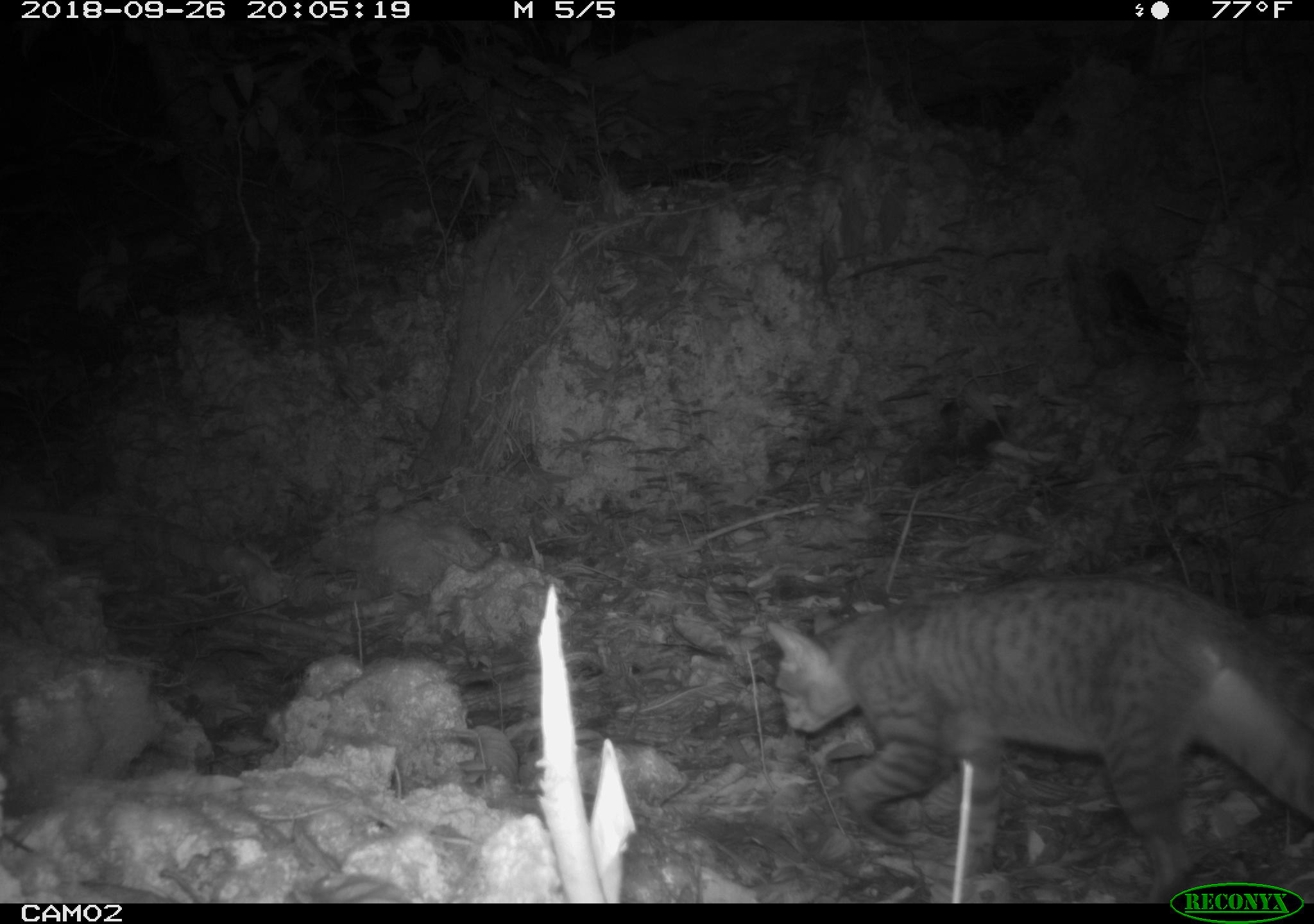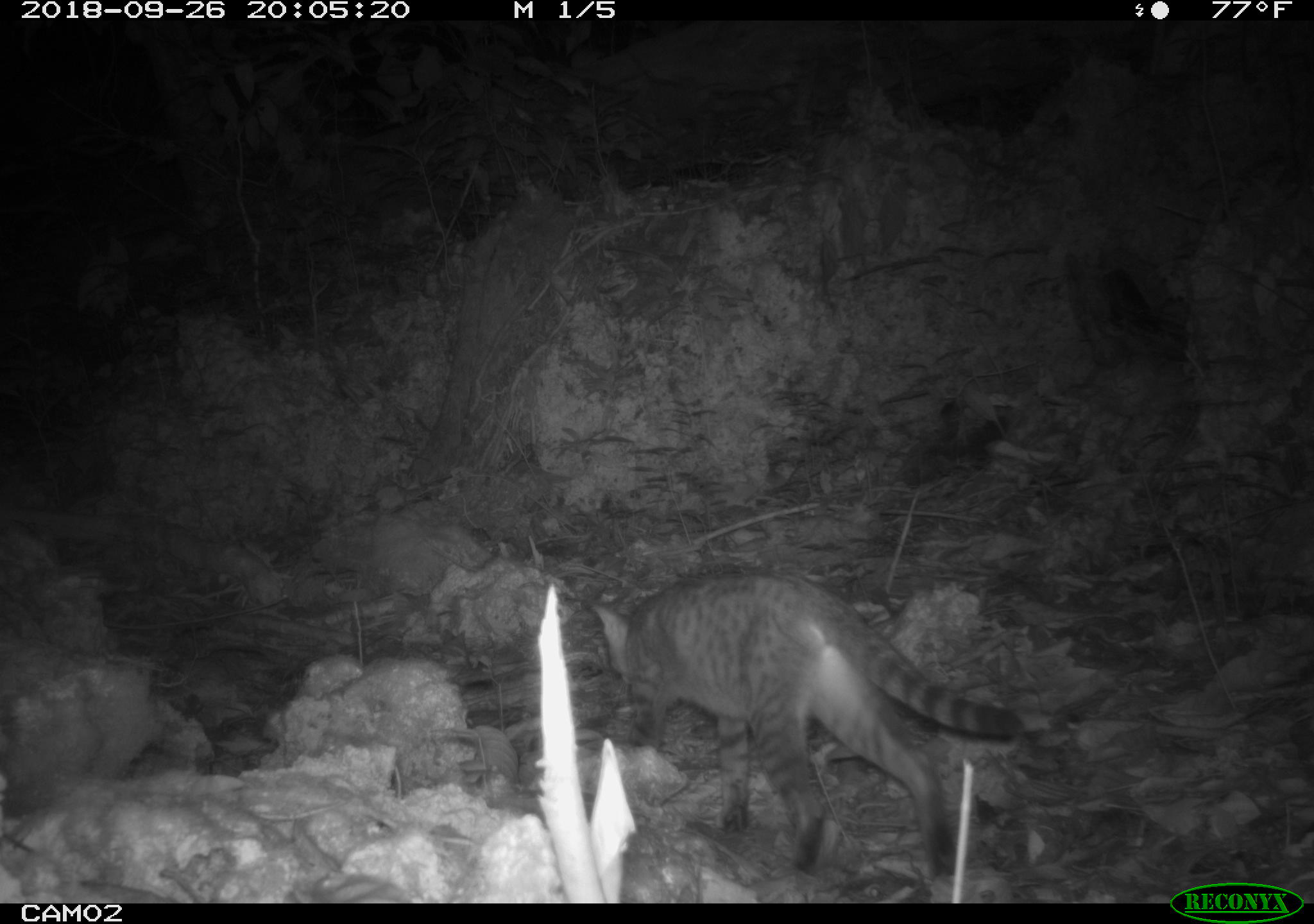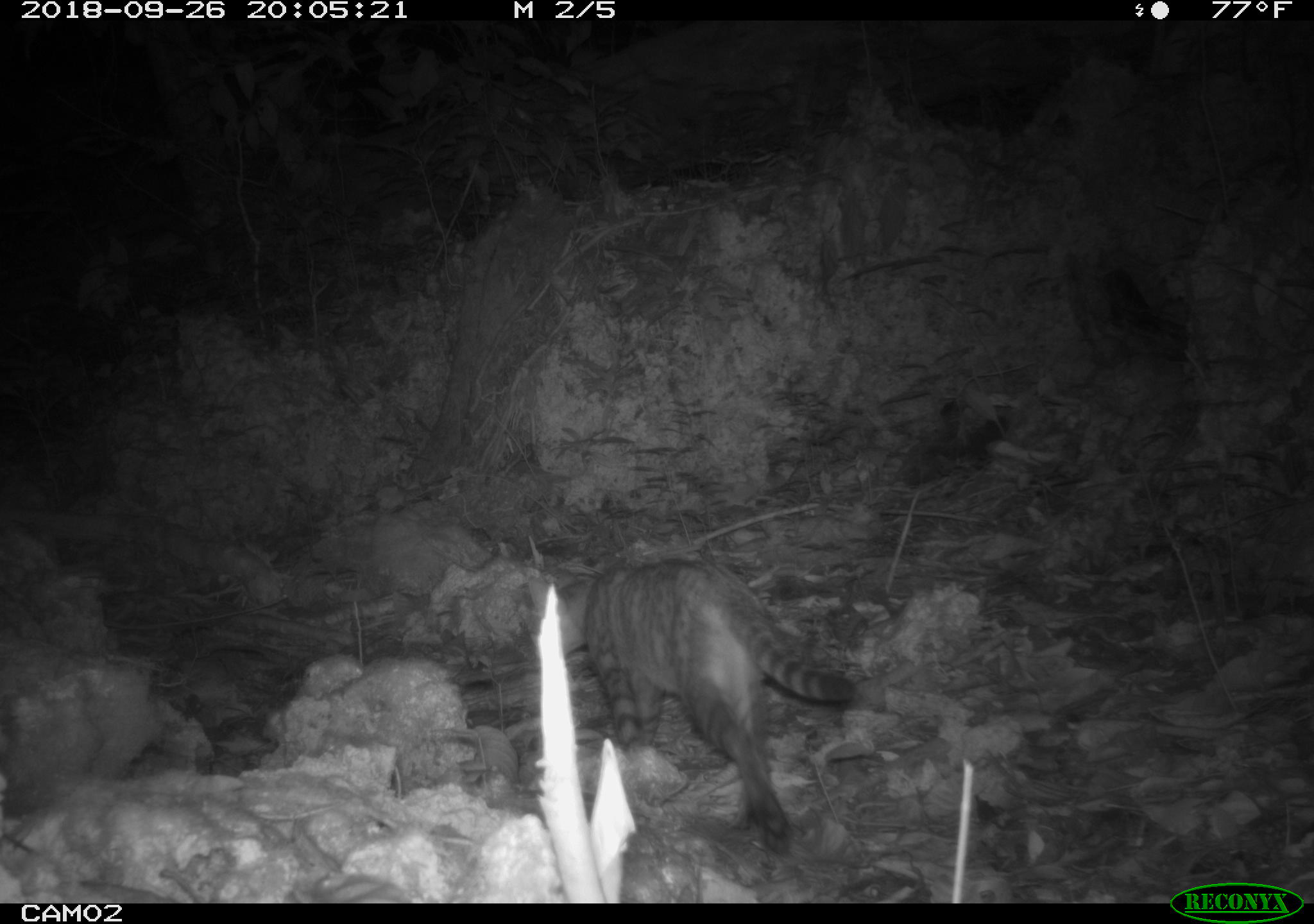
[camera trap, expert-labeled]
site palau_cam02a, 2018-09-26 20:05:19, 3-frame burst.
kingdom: Animalia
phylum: Chordata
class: Mammalia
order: Carnivora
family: Felidae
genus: Felis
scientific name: Felis catus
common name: cat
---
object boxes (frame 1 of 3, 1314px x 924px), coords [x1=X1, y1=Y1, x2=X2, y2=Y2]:
cat: [x1=756, y1=570, x2=1314, y2=903]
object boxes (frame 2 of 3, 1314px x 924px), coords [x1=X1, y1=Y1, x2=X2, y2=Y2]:
cat: [x1=585, y1=570, x2=1025, y2=891]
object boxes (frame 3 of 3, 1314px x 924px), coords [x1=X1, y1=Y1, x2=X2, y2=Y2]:
cat: [x1=534, y1=556, x2=858, y2=851]